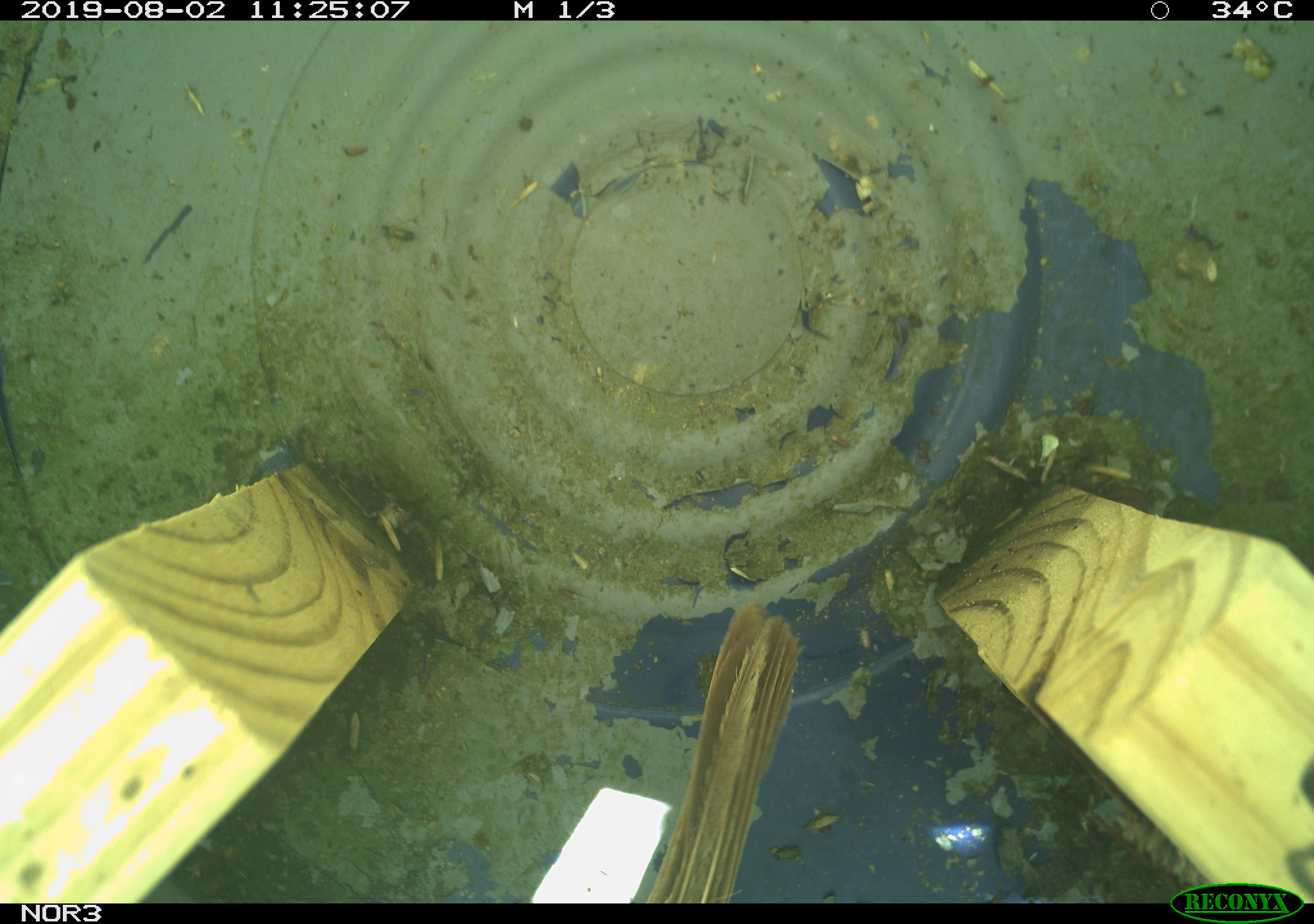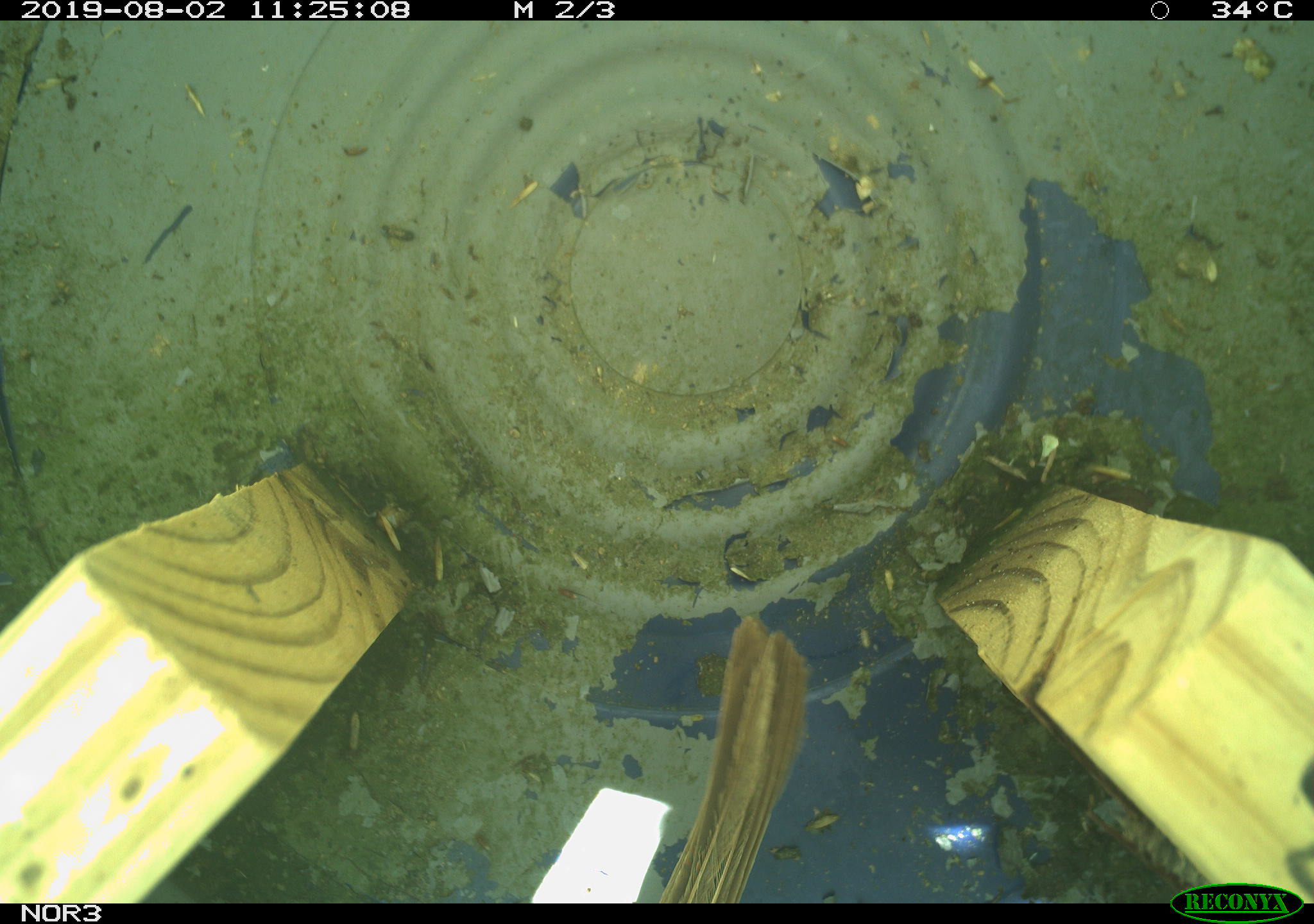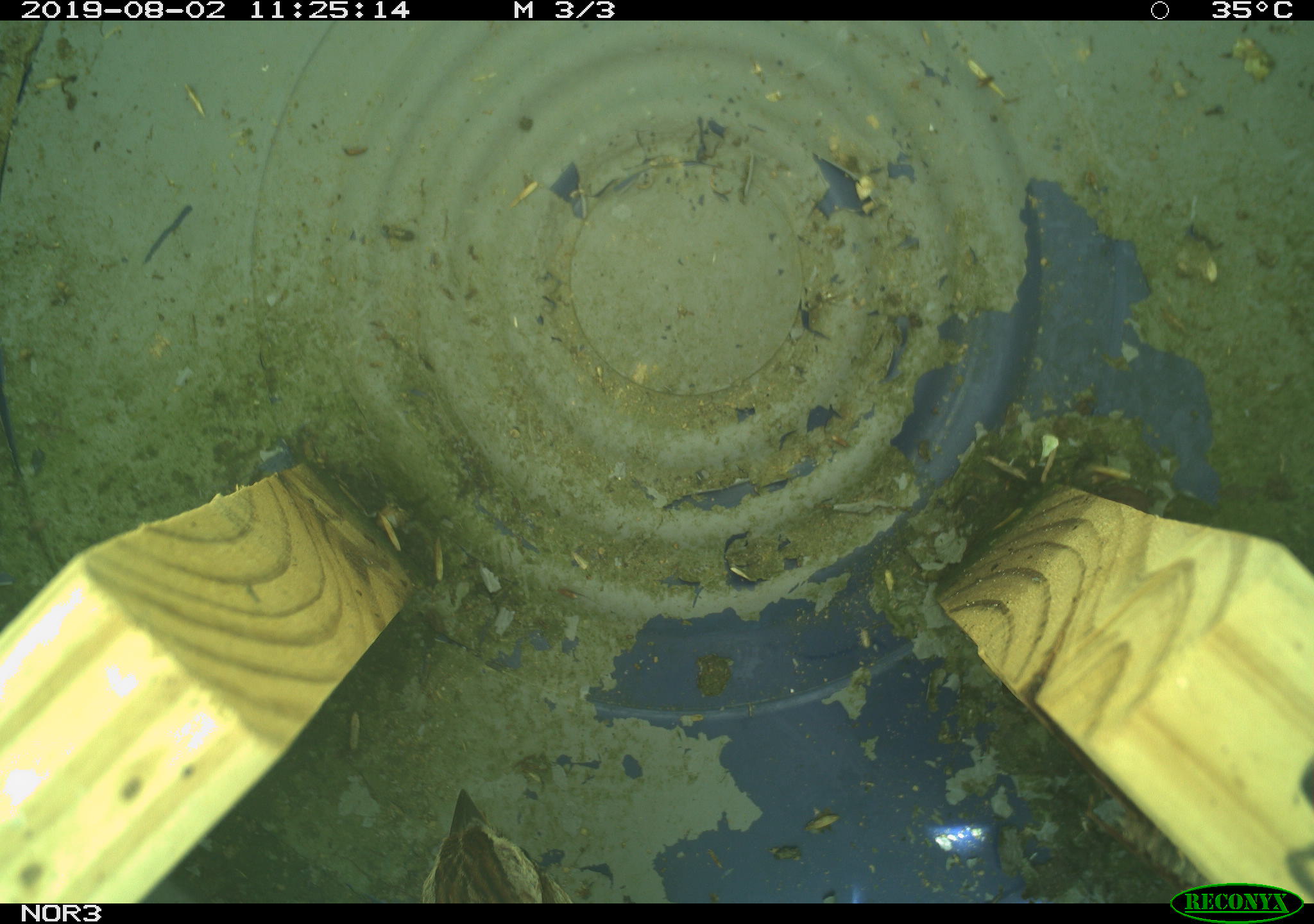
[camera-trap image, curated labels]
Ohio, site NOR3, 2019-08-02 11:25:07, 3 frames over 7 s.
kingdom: Animalia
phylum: Chordata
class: Aves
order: Passeriformes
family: Passerellidae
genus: Melospiza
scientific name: Melospiza melodia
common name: song sparrow